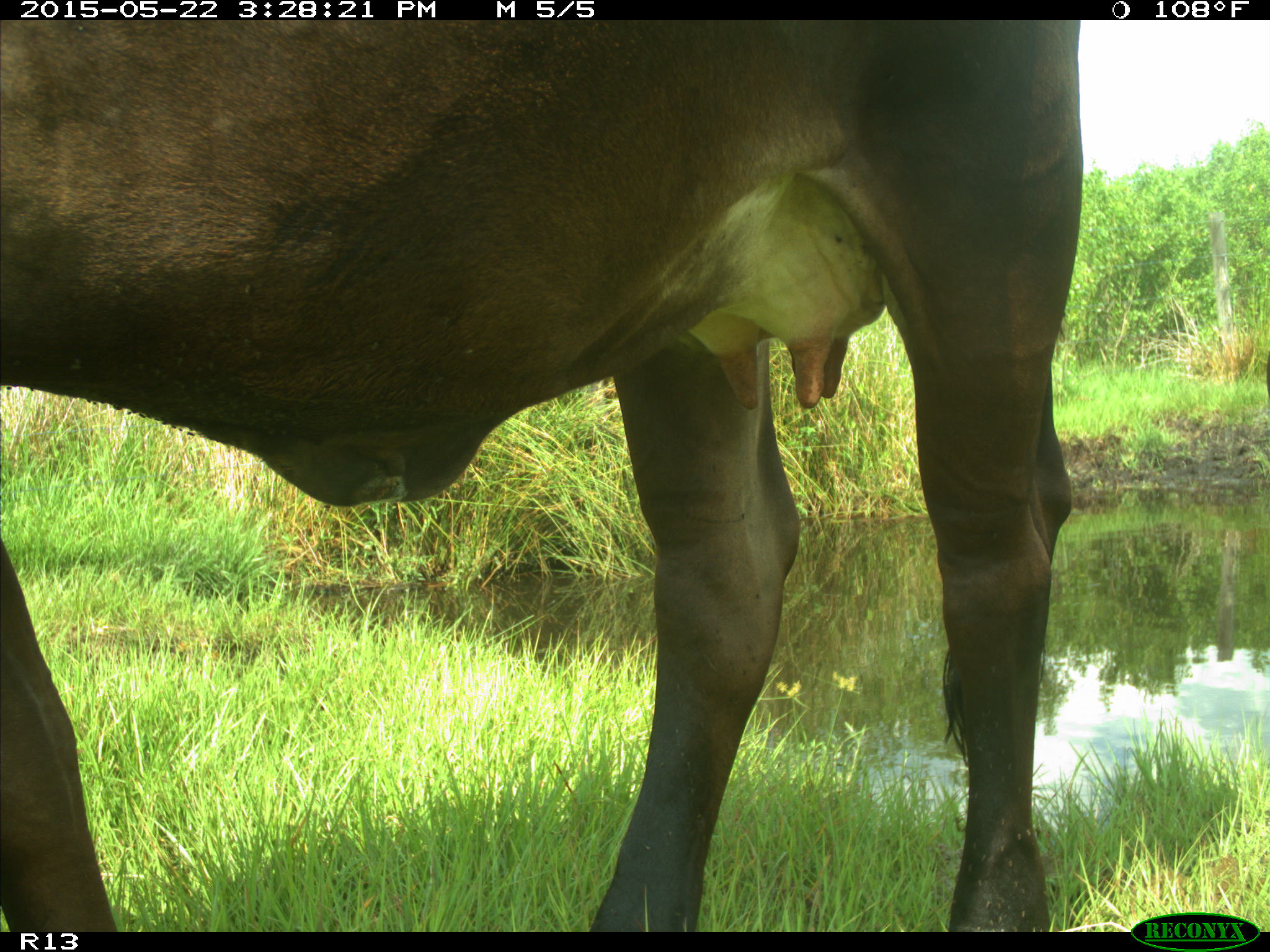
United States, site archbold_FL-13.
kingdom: Animalia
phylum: Chordata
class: Mammalia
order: Artiodactyla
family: Bovidae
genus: Bos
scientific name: Bos taurus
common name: domestic cow